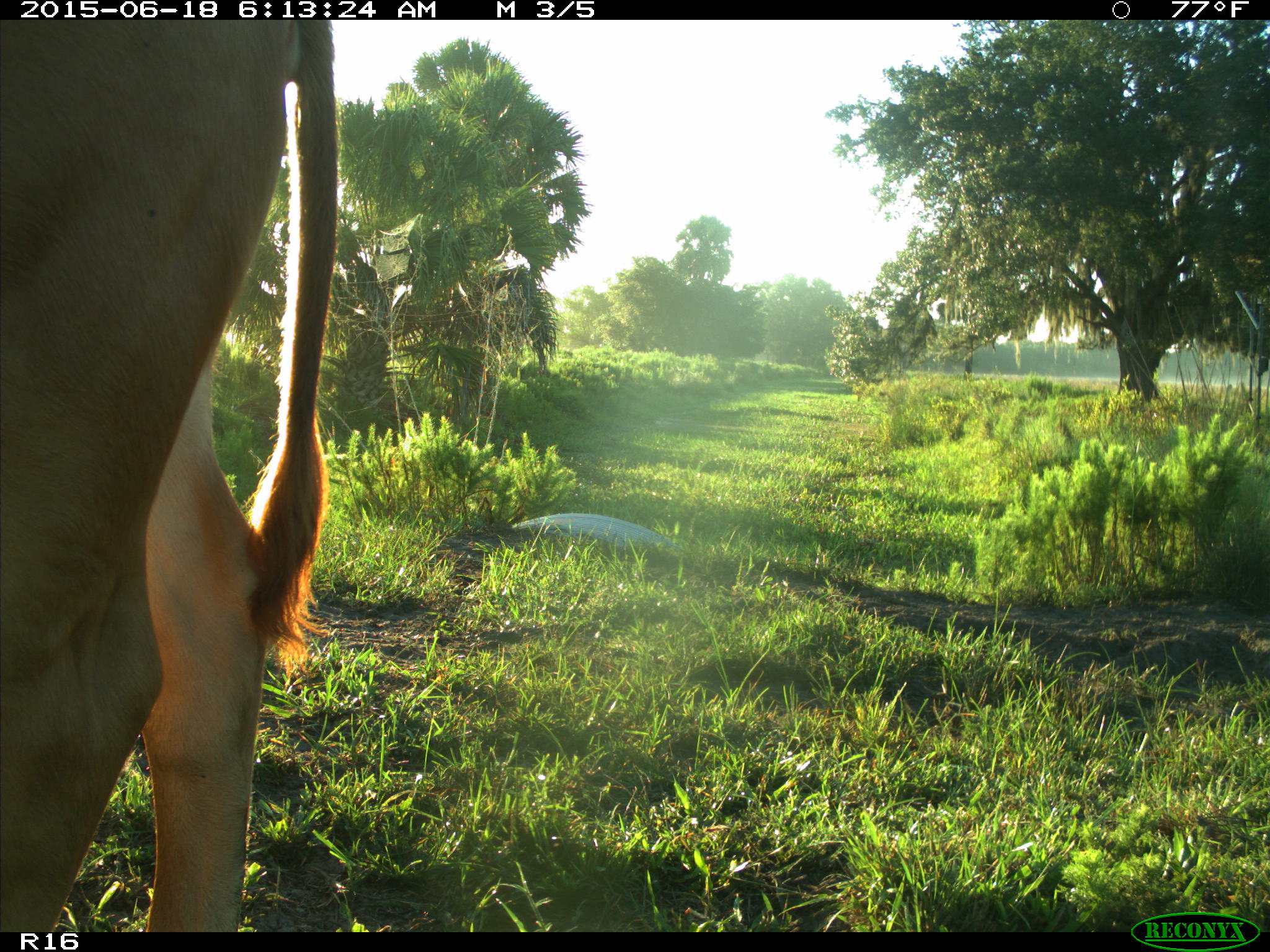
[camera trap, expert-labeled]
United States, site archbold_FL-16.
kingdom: Animalia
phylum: Chordata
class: Mammalia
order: Artiodactyla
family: Bovidae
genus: Bos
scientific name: Bos taurus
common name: domestic cow